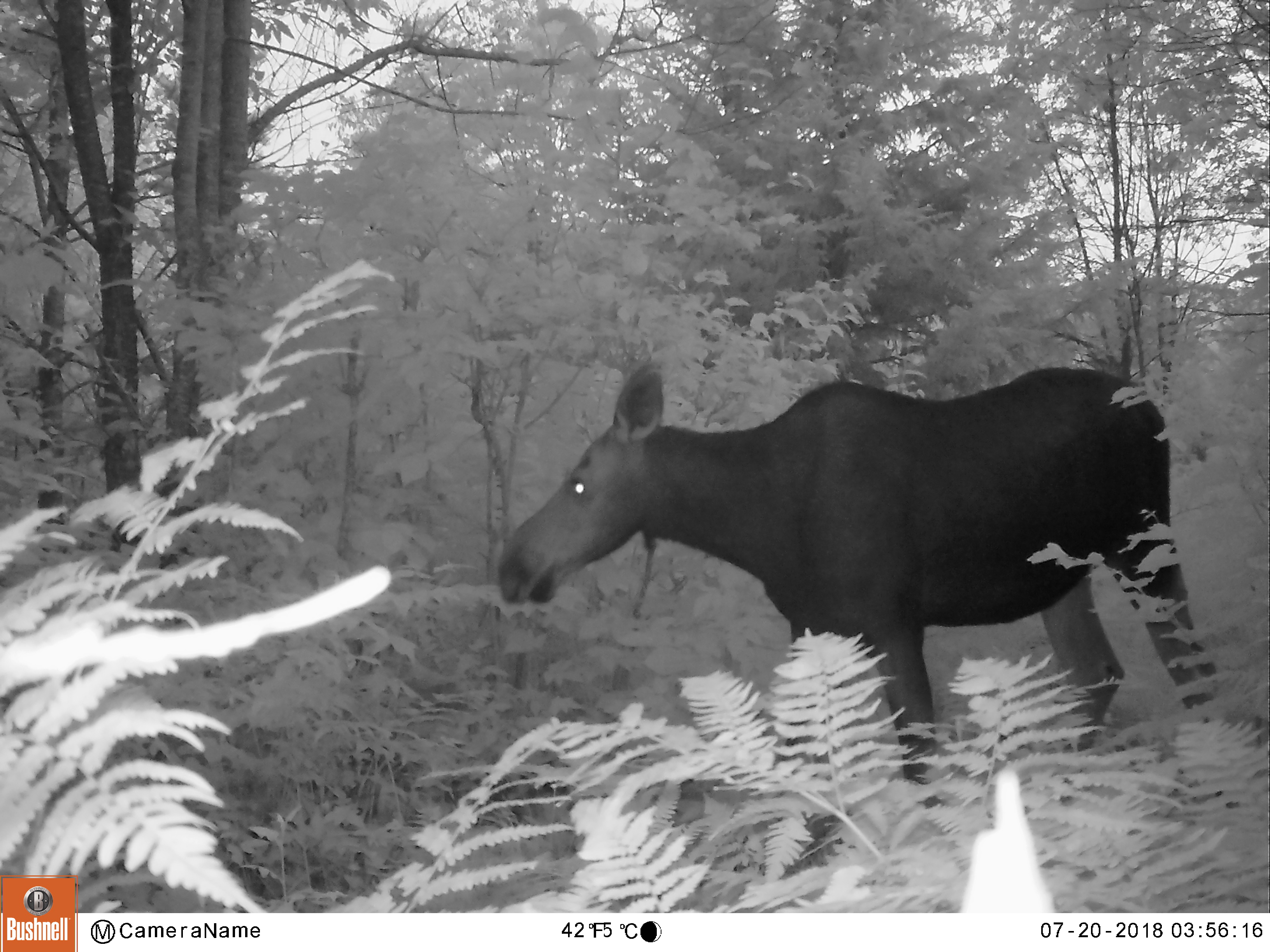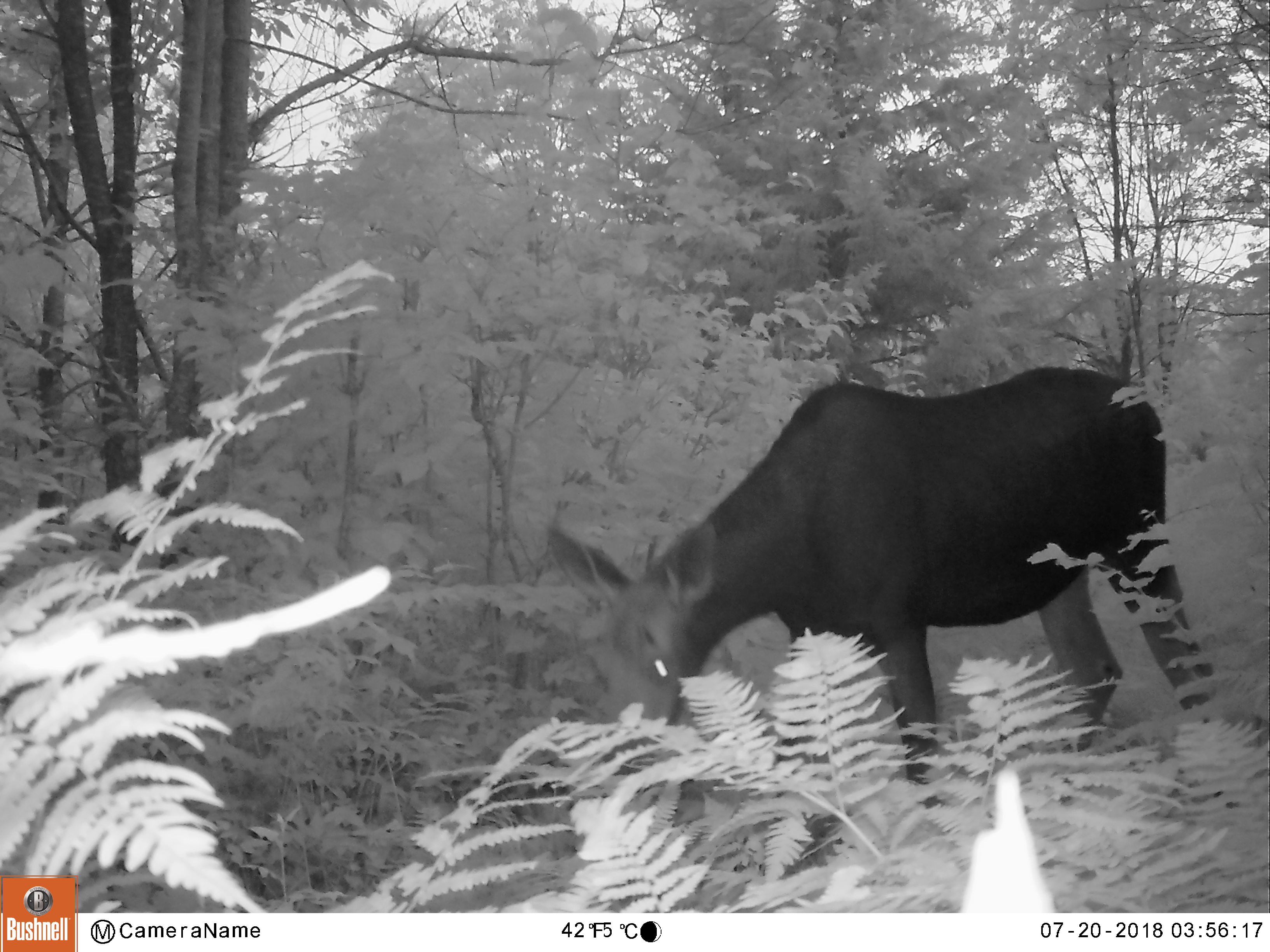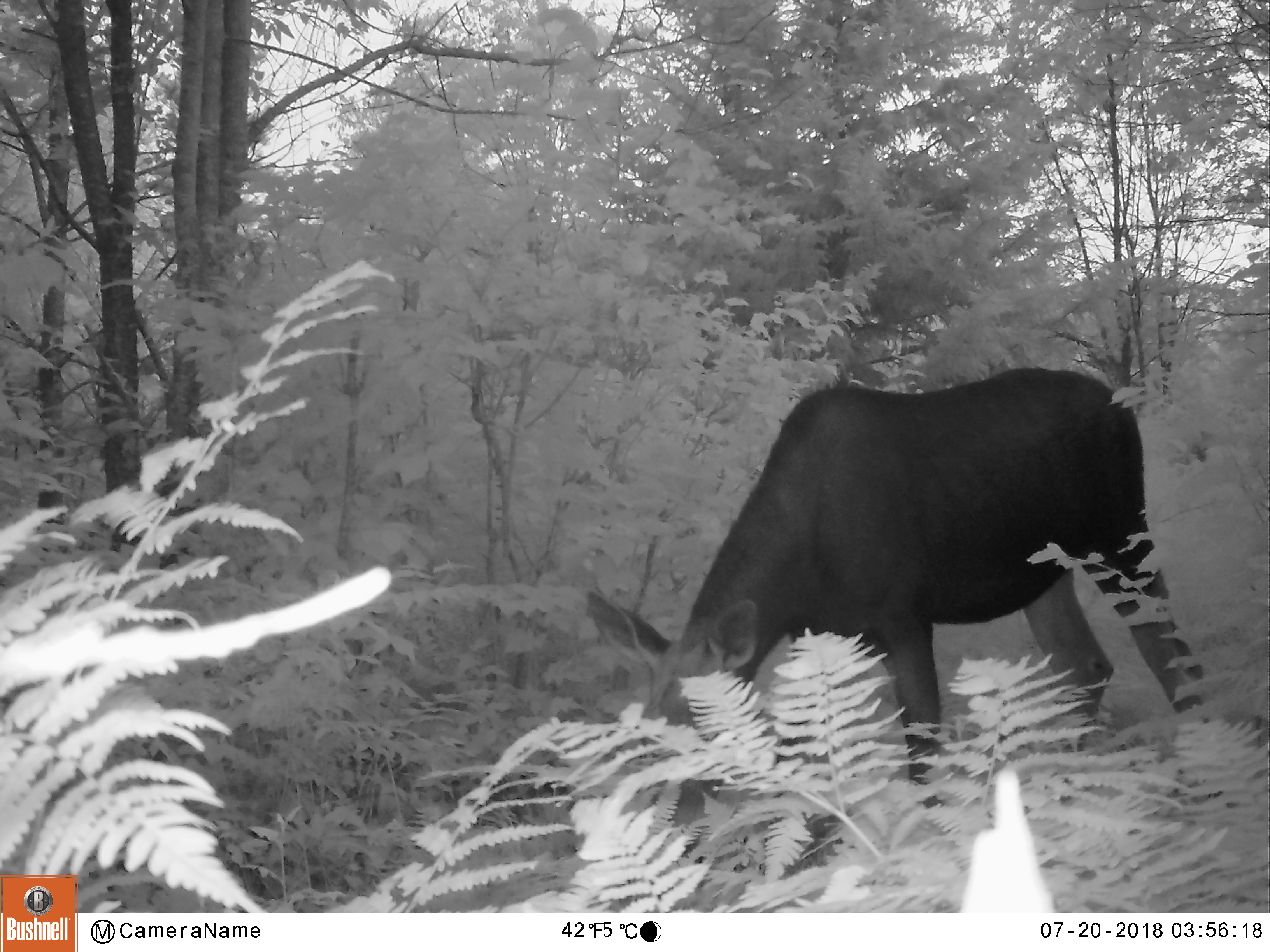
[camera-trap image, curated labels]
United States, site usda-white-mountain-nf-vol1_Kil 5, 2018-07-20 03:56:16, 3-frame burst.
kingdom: Animalia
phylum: Chordata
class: Mammalia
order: Artiodactyla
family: Cervidae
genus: Alces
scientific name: Alces alces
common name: moose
Moose (Alces alces).